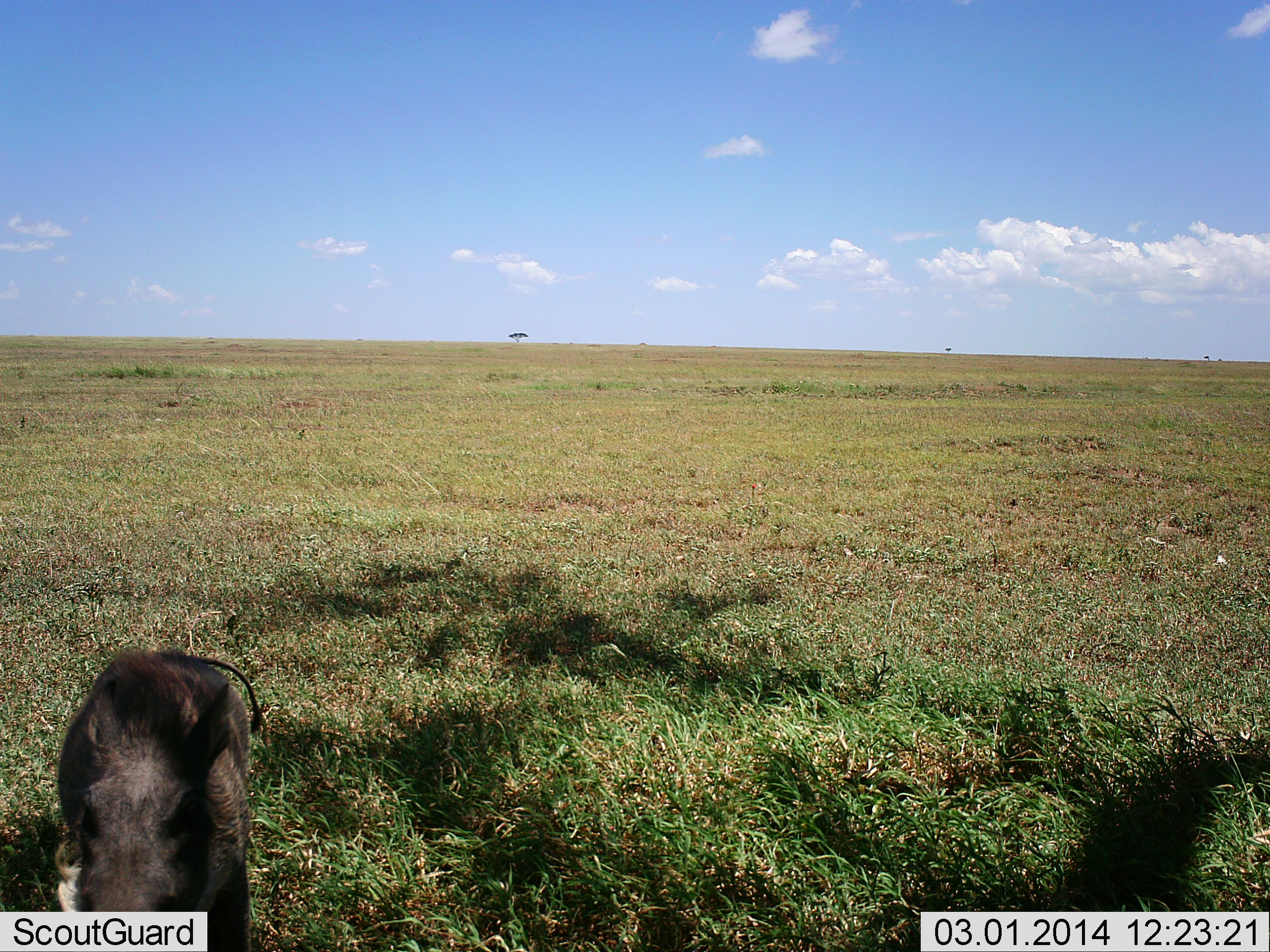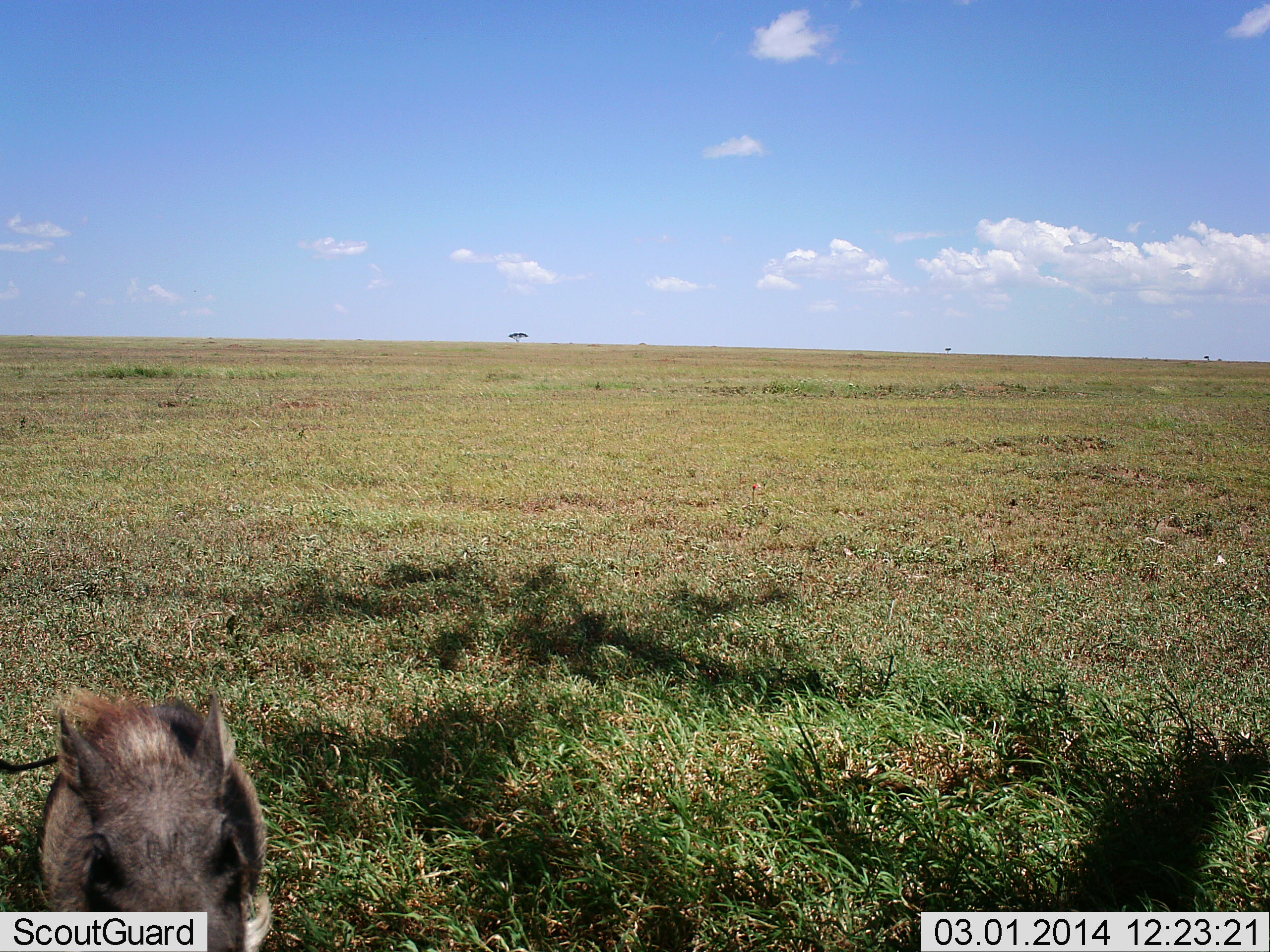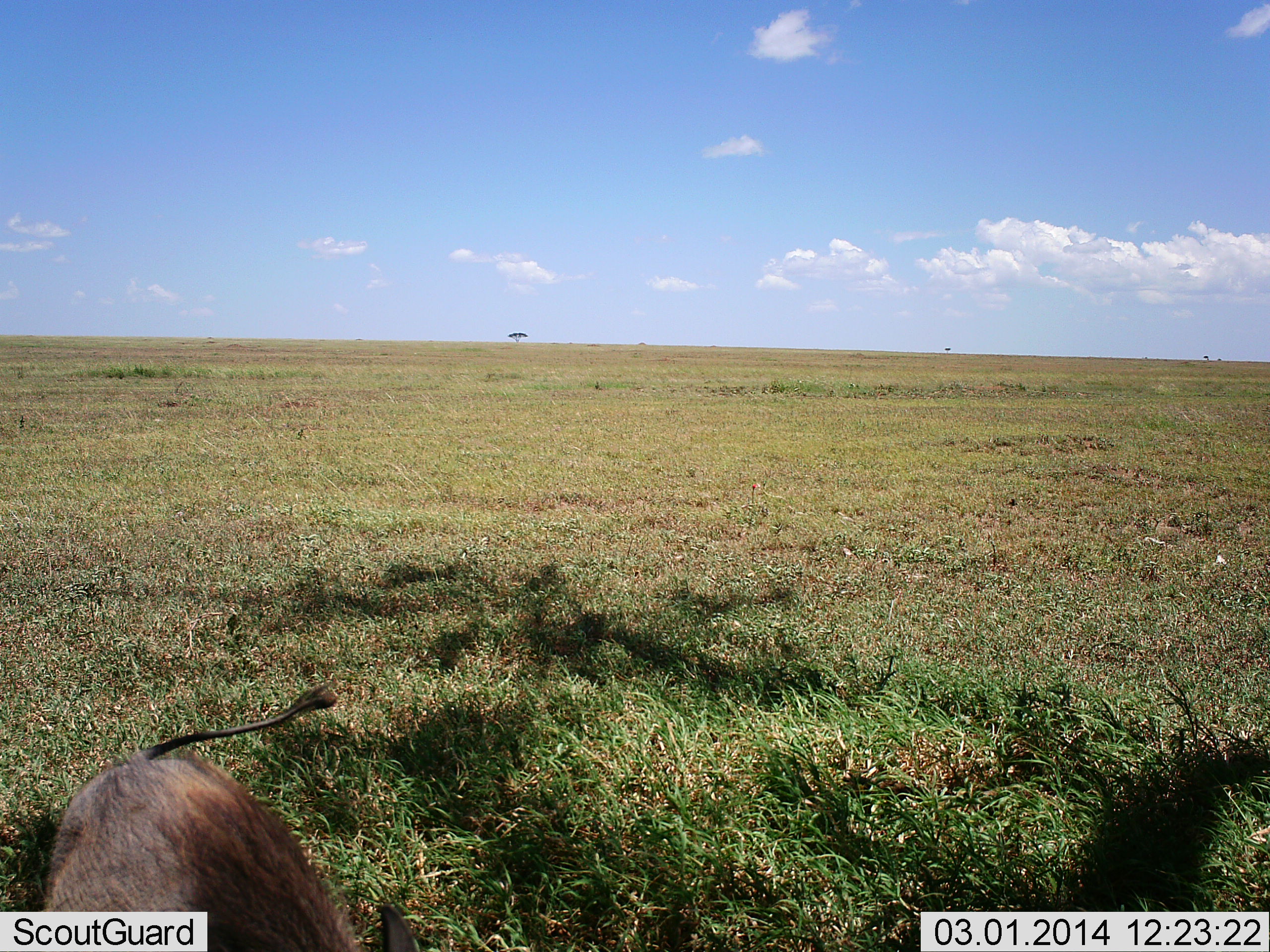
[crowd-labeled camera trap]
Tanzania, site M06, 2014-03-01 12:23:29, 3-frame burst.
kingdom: Animalia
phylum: Chordata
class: Mammalia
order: Artiodactyla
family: Suidae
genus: Phacochoerus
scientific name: Phacochoerus africanus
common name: warthog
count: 1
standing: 20%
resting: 10%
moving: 70%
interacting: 0%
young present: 0%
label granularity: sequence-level